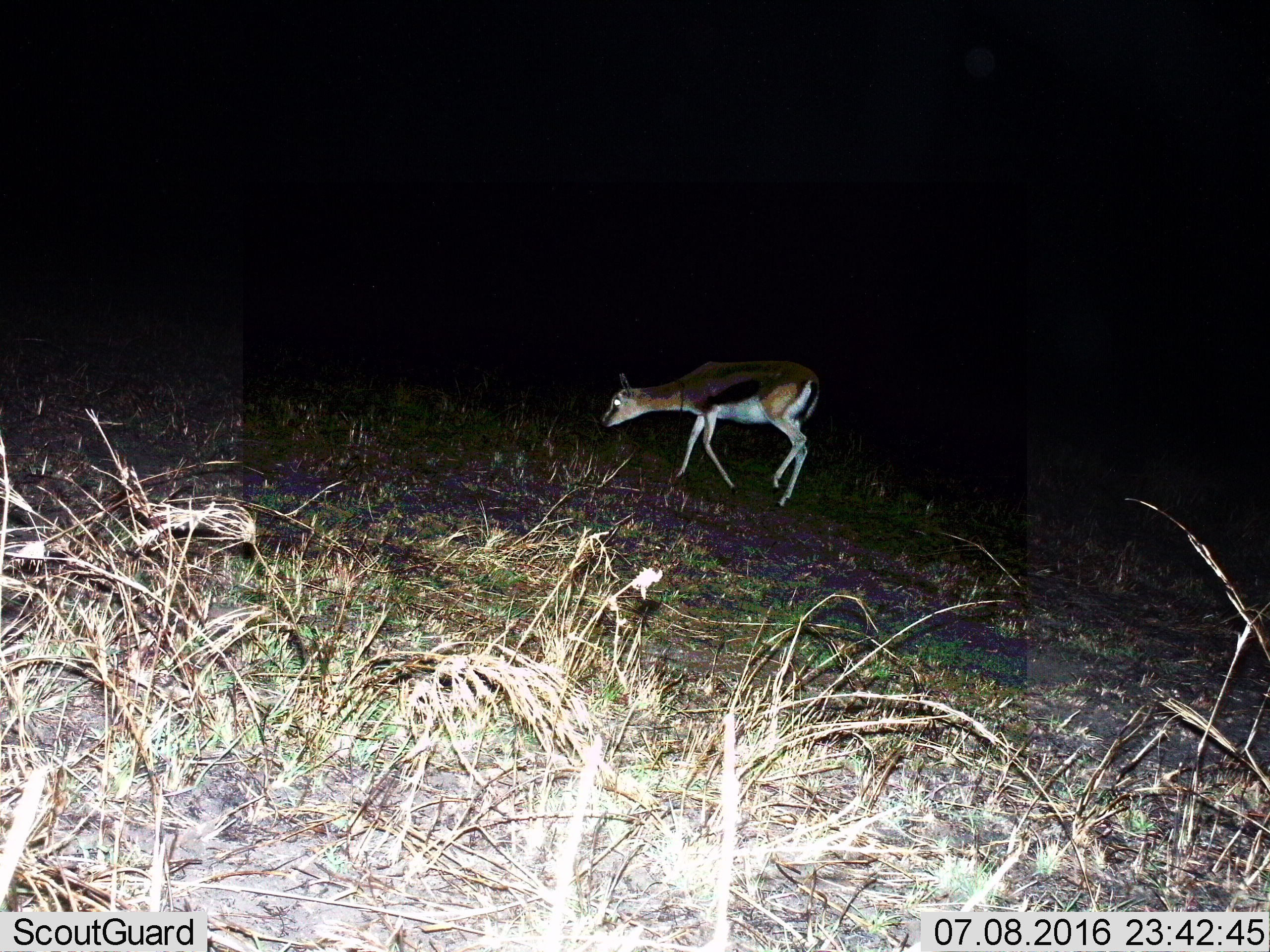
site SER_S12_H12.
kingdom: Animalia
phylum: Chordata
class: Mammalia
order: Artiodactyla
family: Bovidae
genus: Eudorcas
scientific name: Eudorcas thomsonii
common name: thomson's gazelle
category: gazellethomsons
Gazellethomsons (thomson's gazelle) (Eudorcas thomsonii), count 1. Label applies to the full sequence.